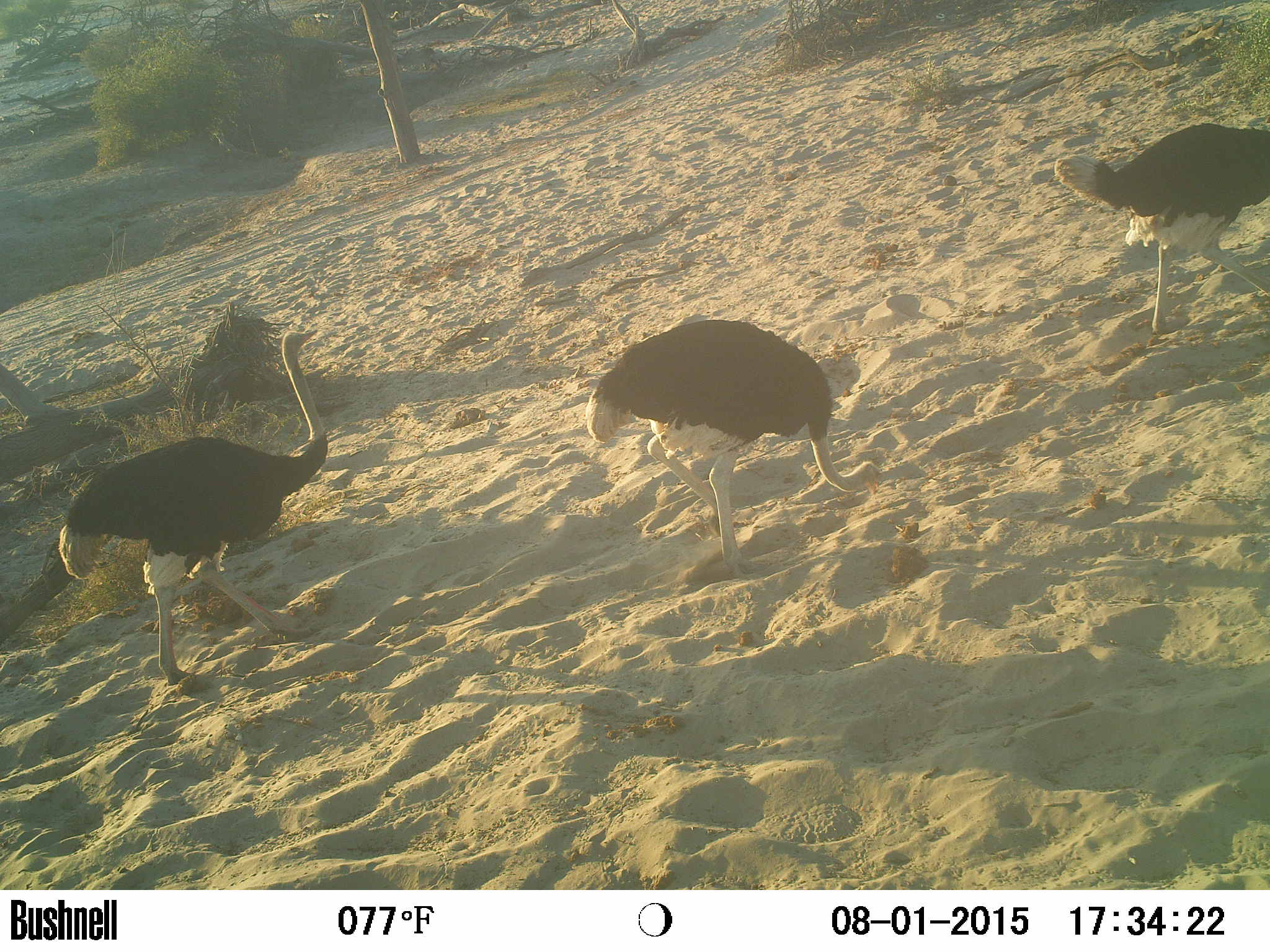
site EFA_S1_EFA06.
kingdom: Animalia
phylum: Chordata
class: Aves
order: Struthioniformes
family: Struthionidae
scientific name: Struthionidae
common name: ostrich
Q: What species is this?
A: Ostrich (Struthionidae).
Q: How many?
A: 3.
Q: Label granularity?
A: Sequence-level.